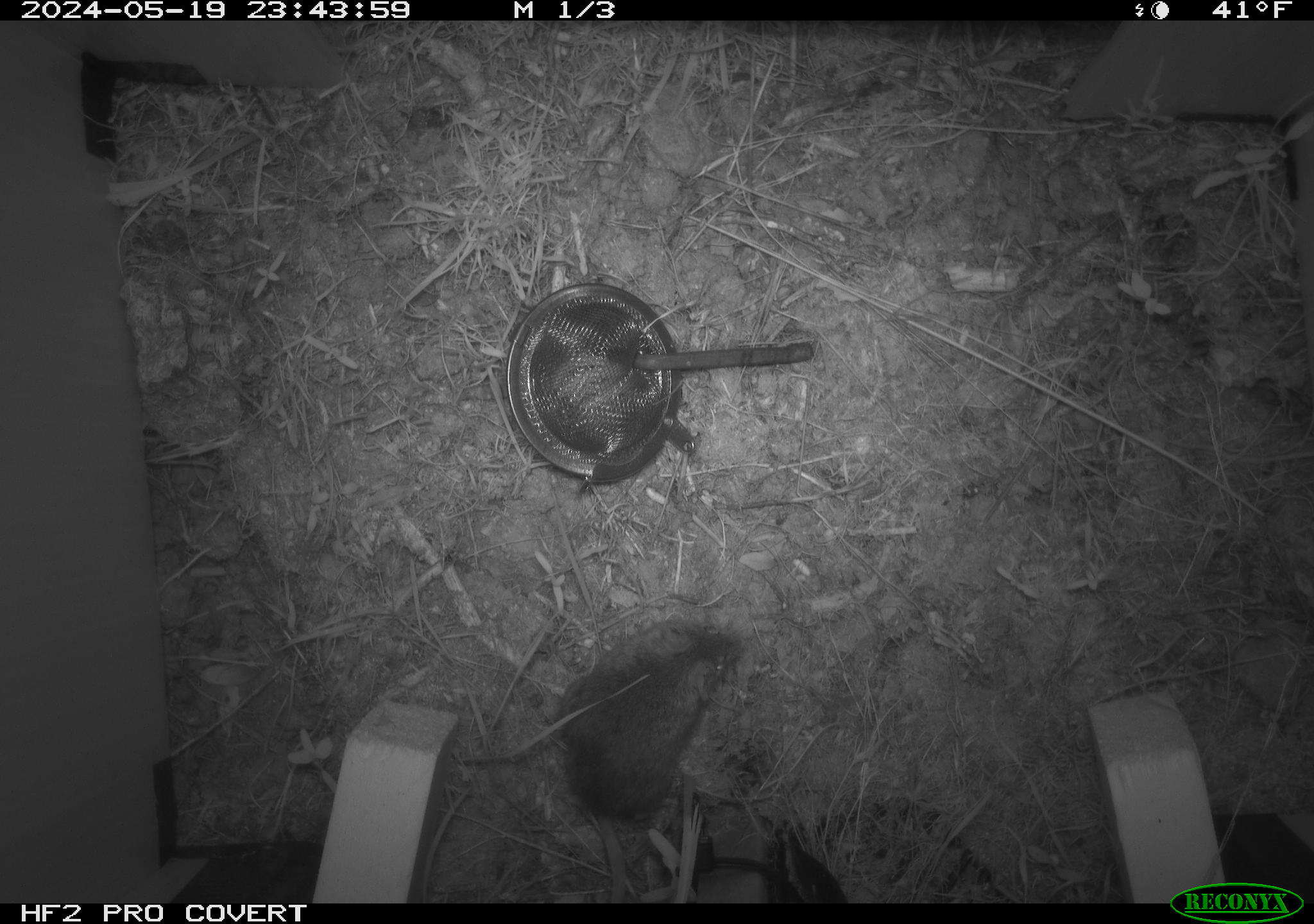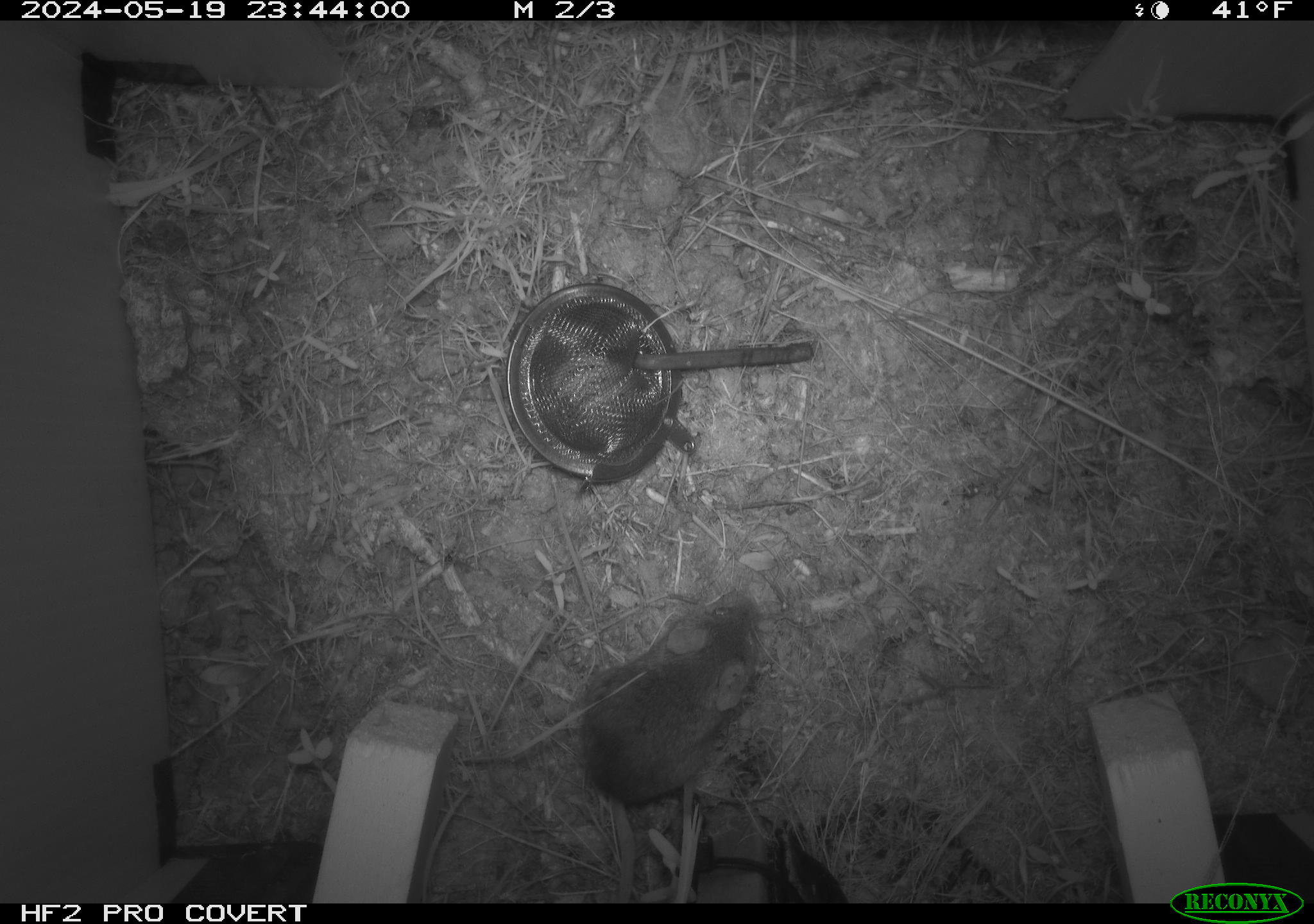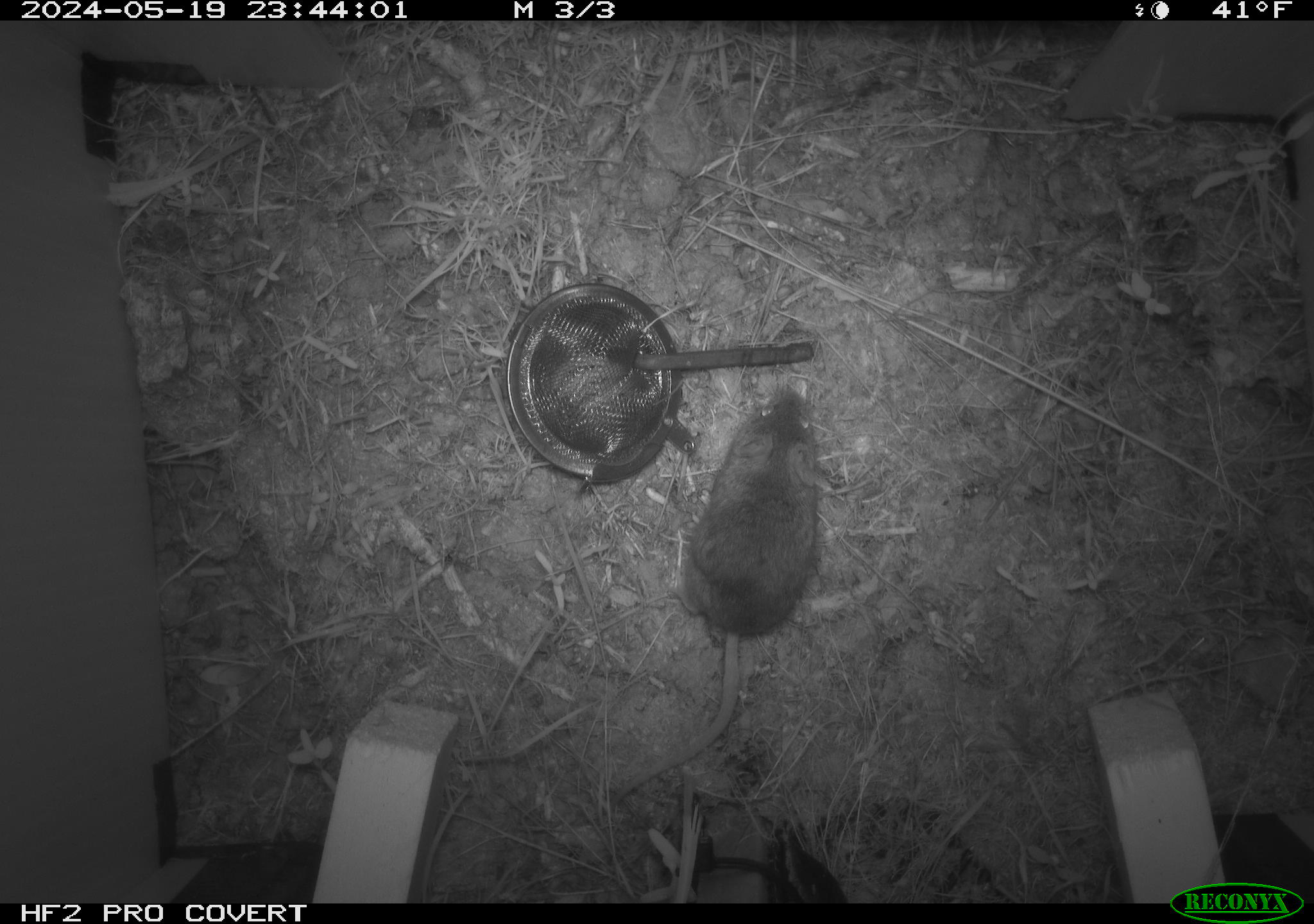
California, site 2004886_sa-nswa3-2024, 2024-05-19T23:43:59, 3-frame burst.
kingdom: Animalia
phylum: Chordata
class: Mammalia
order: Rodentia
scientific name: Rodentia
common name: rodent